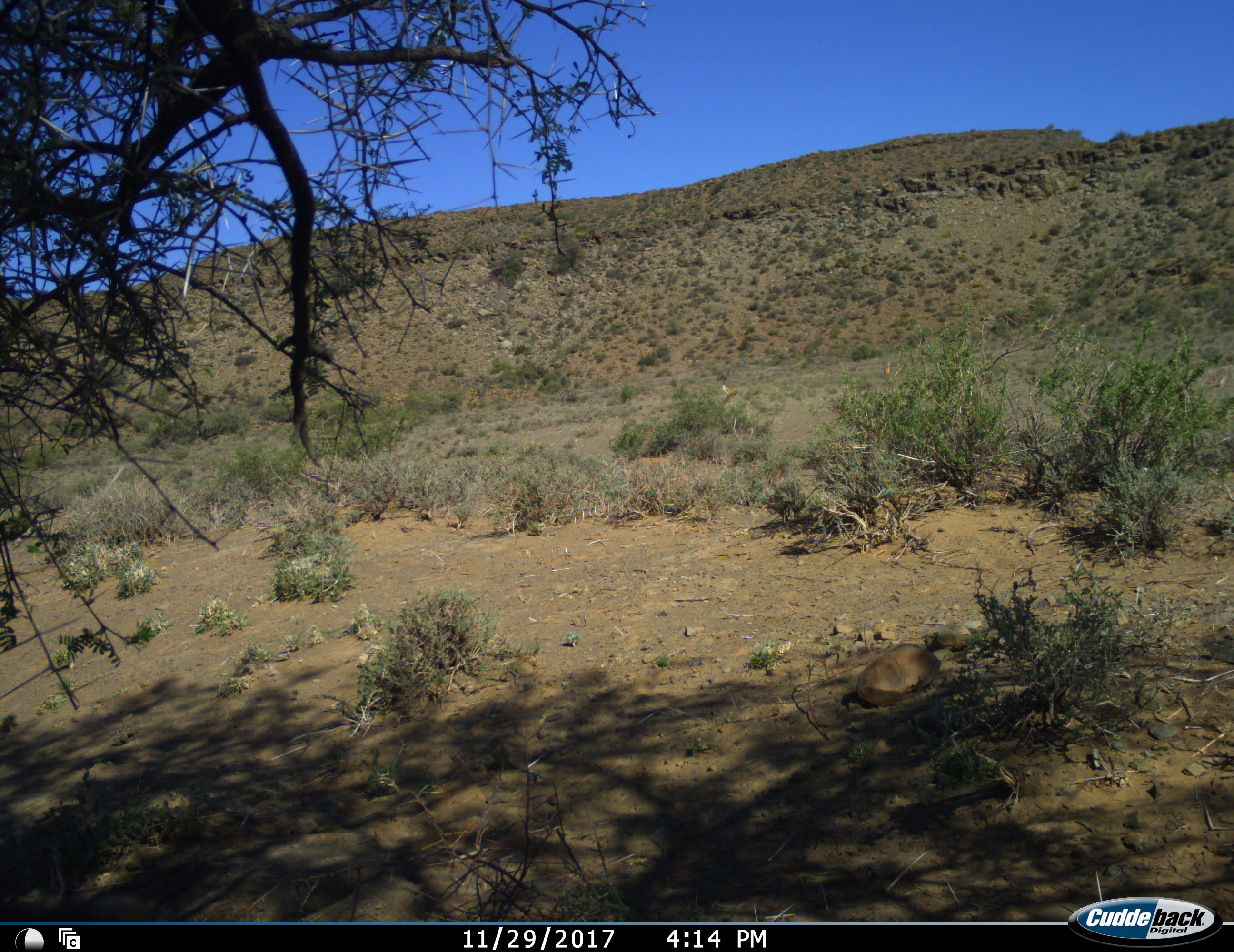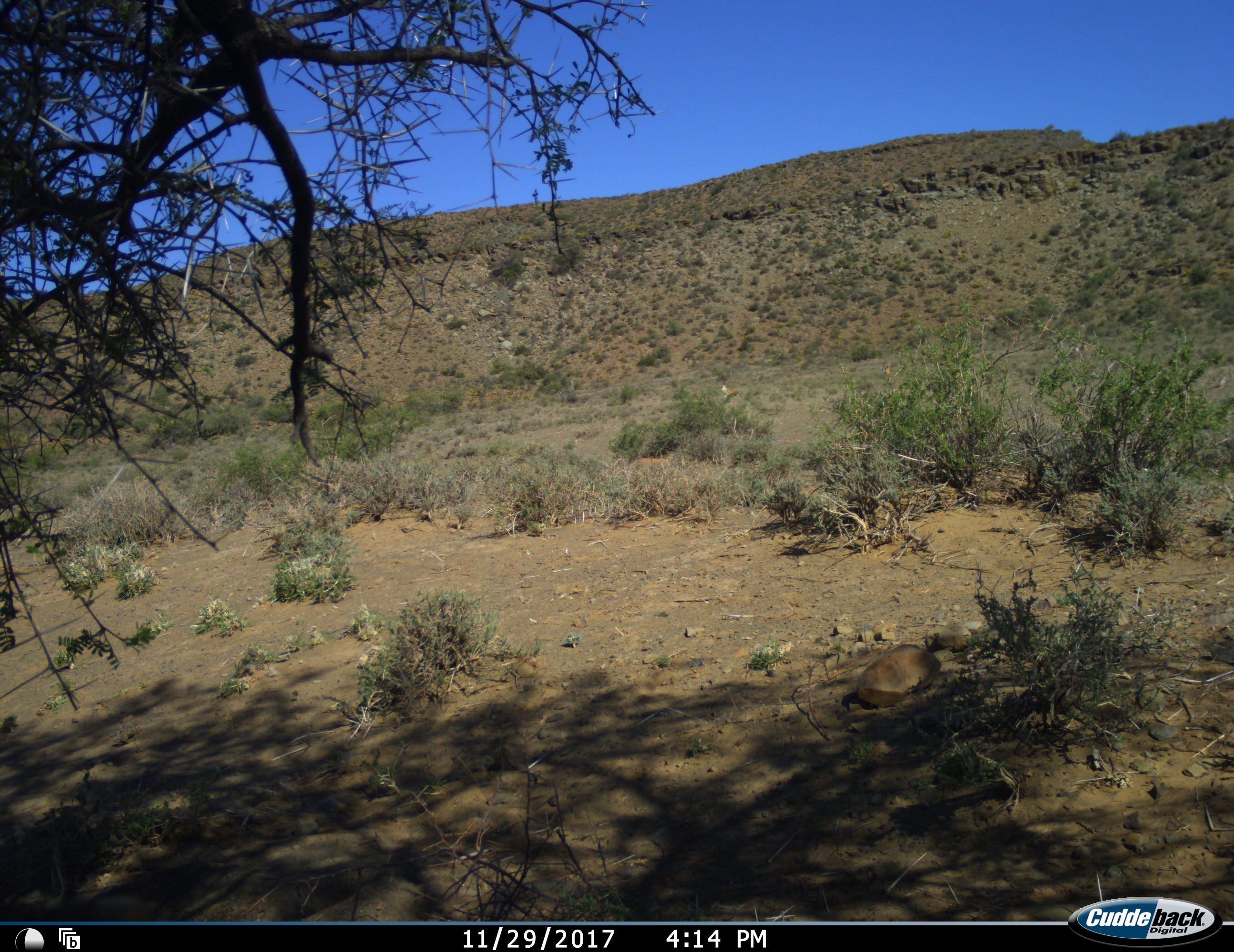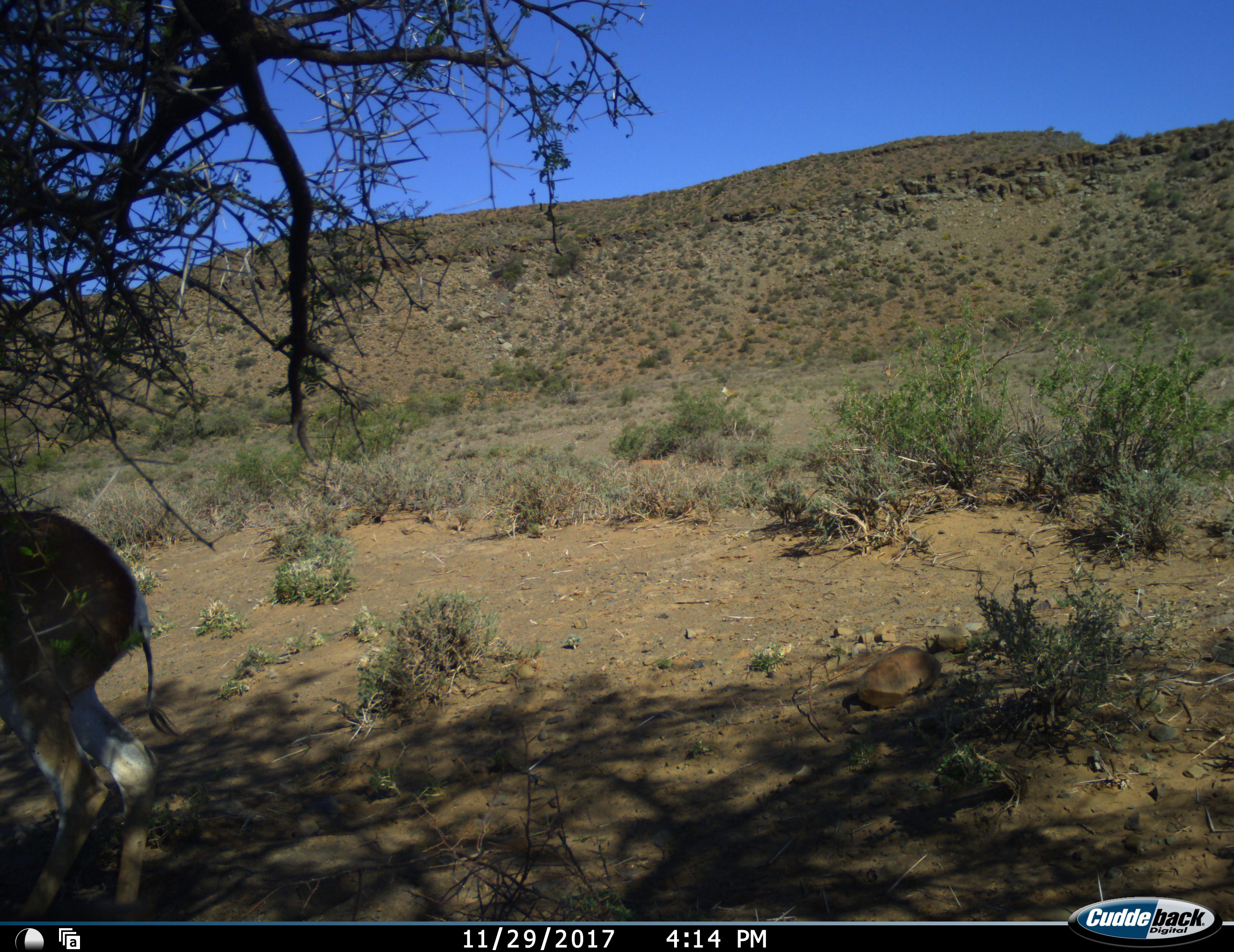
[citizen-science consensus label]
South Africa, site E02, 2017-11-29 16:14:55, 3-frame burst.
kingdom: Animalia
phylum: Chordata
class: Mammalia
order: Artiodactyla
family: Bovidae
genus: Antidorcas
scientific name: Antidorcas marsupialis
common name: springbok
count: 1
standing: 50%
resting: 17%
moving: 50%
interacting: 0%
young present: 0%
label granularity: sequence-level